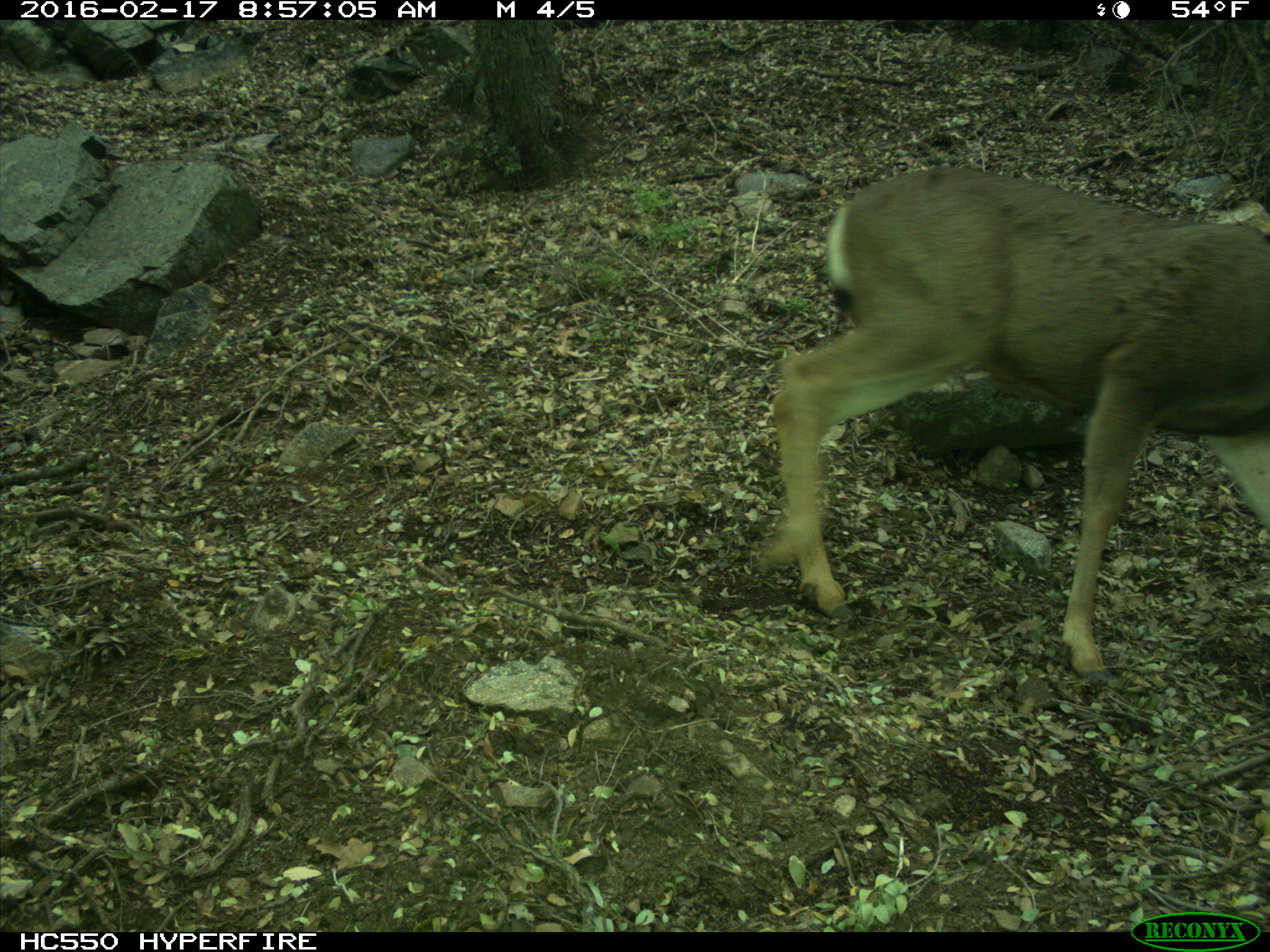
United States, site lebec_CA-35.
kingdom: Animalia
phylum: Chordata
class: Mammalia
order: Artiodactyla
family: Cervidae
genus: Odocoileus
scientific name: Odocoileus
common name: deer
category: unidentified deer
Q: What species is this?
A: Unidentified deer (deer) (Odocoileus).